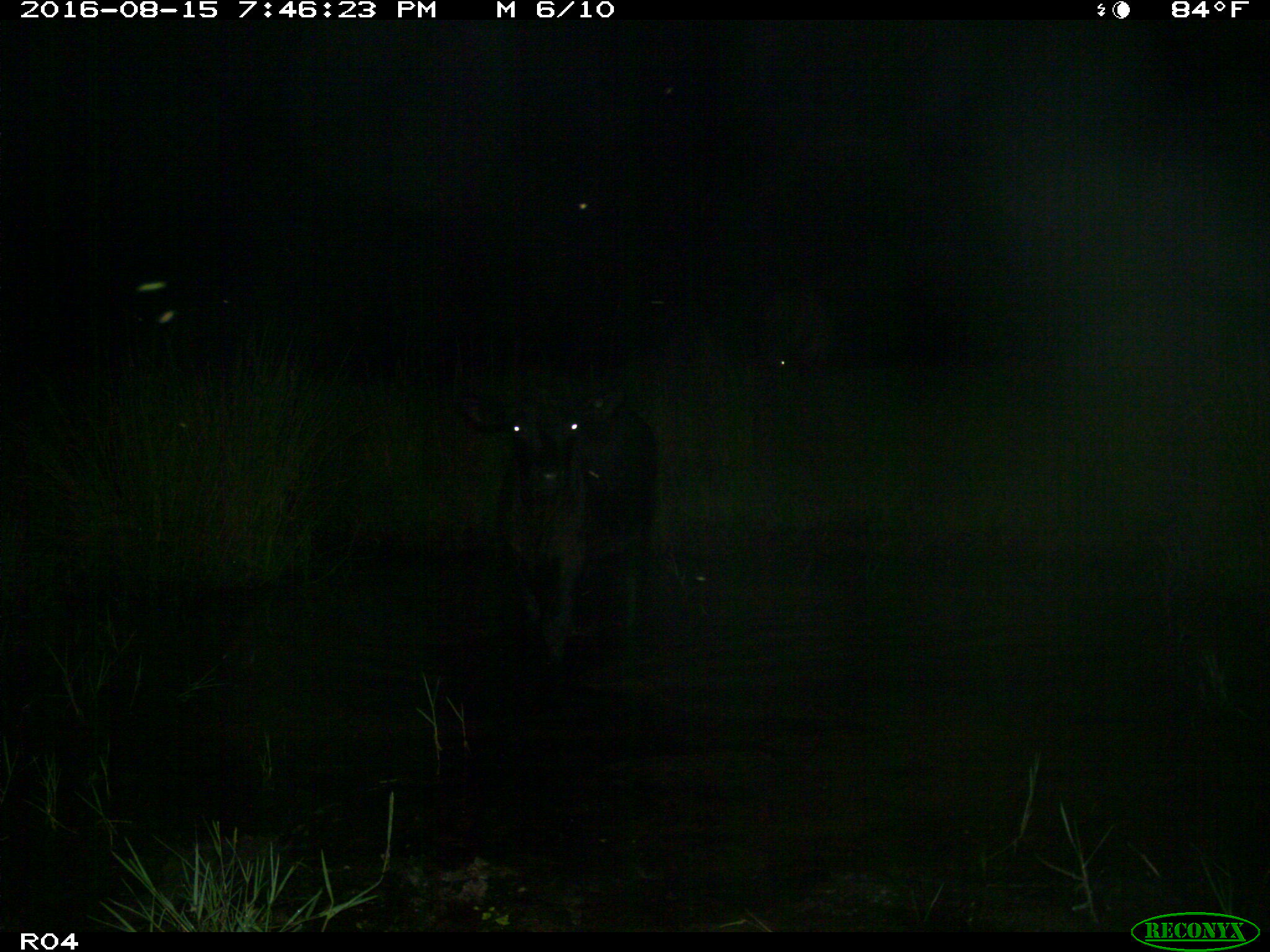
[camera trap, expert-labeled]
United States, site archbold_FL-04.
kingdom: Animalia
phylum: Chordata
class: Mammalia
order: Artiodactyla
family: Bovidae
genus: Bos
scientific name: Bos taurus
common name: domestic cow